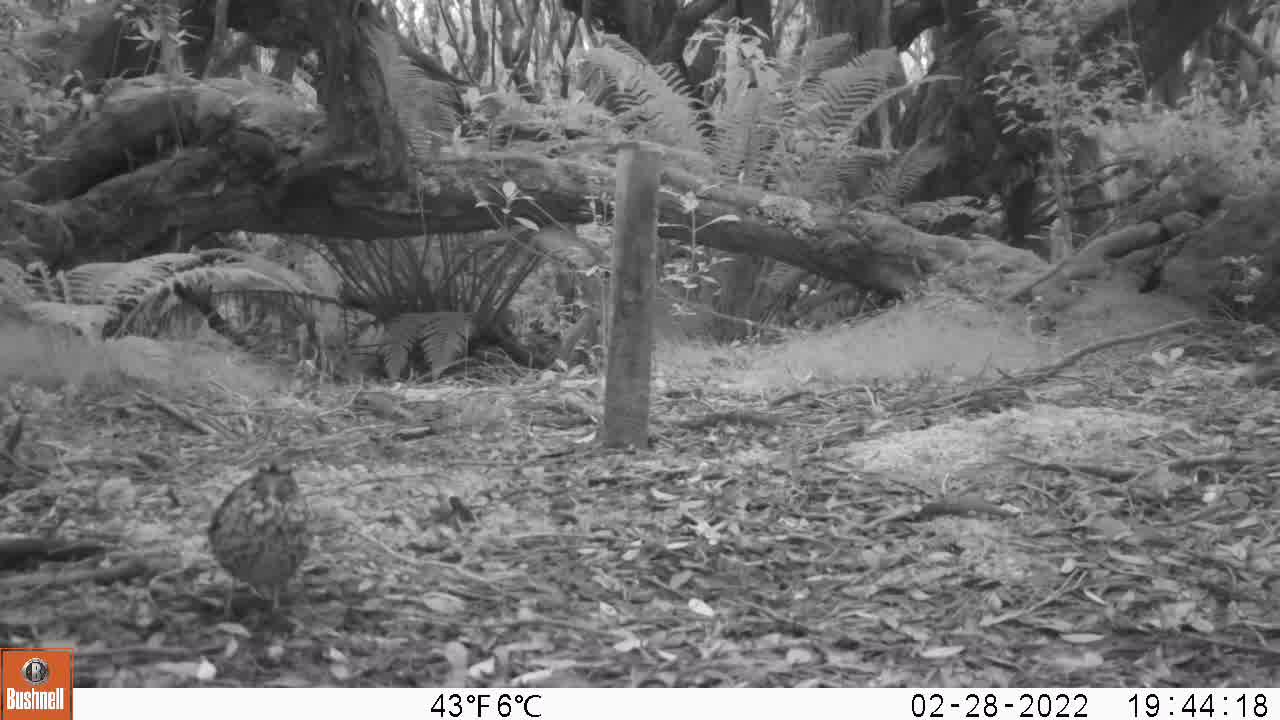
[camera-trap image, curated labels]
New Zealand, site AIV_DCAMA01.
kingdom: Animalia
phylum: Chordata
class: Aves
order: Passeriformes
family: Turdidae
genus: Turdus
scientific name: Turdus philomelos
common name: song thrush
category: thrush